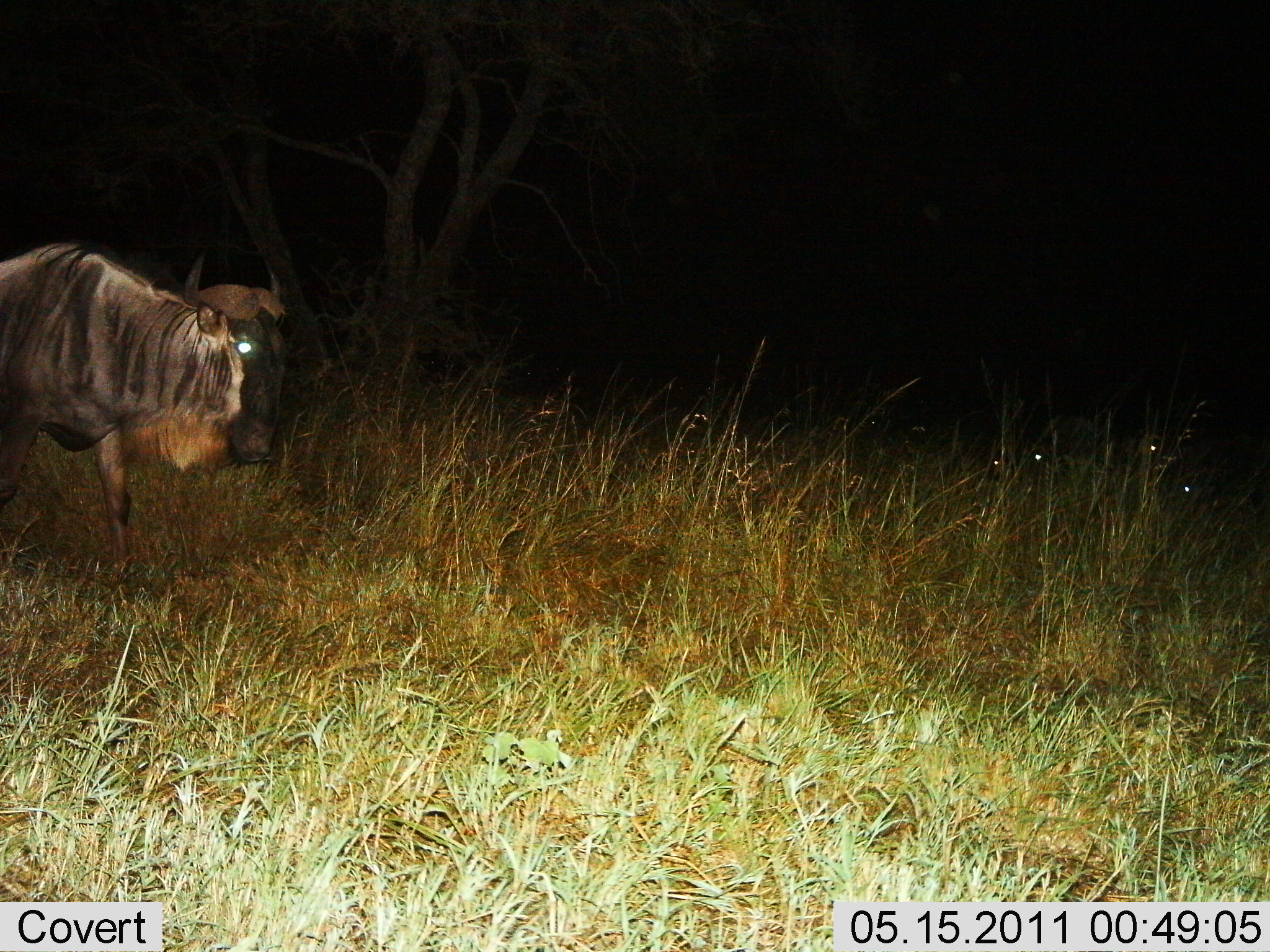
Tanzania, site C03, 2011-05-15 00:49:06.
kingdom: Animalia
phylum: Chordata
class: Mammalia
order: Artiodactyla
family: Bovidae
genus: Connochaetes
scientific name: Connochaetes taurinus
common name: blue wildebeest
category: wildebeest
Wildebeest (blue wildebeest) (Connochaetes taurinus), count 1. Behavior (volunteer vote fractions): standing 40%, resting 0%, moving 60%, interacting 0%. Young present (vote fraction): 0%. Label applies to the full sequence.